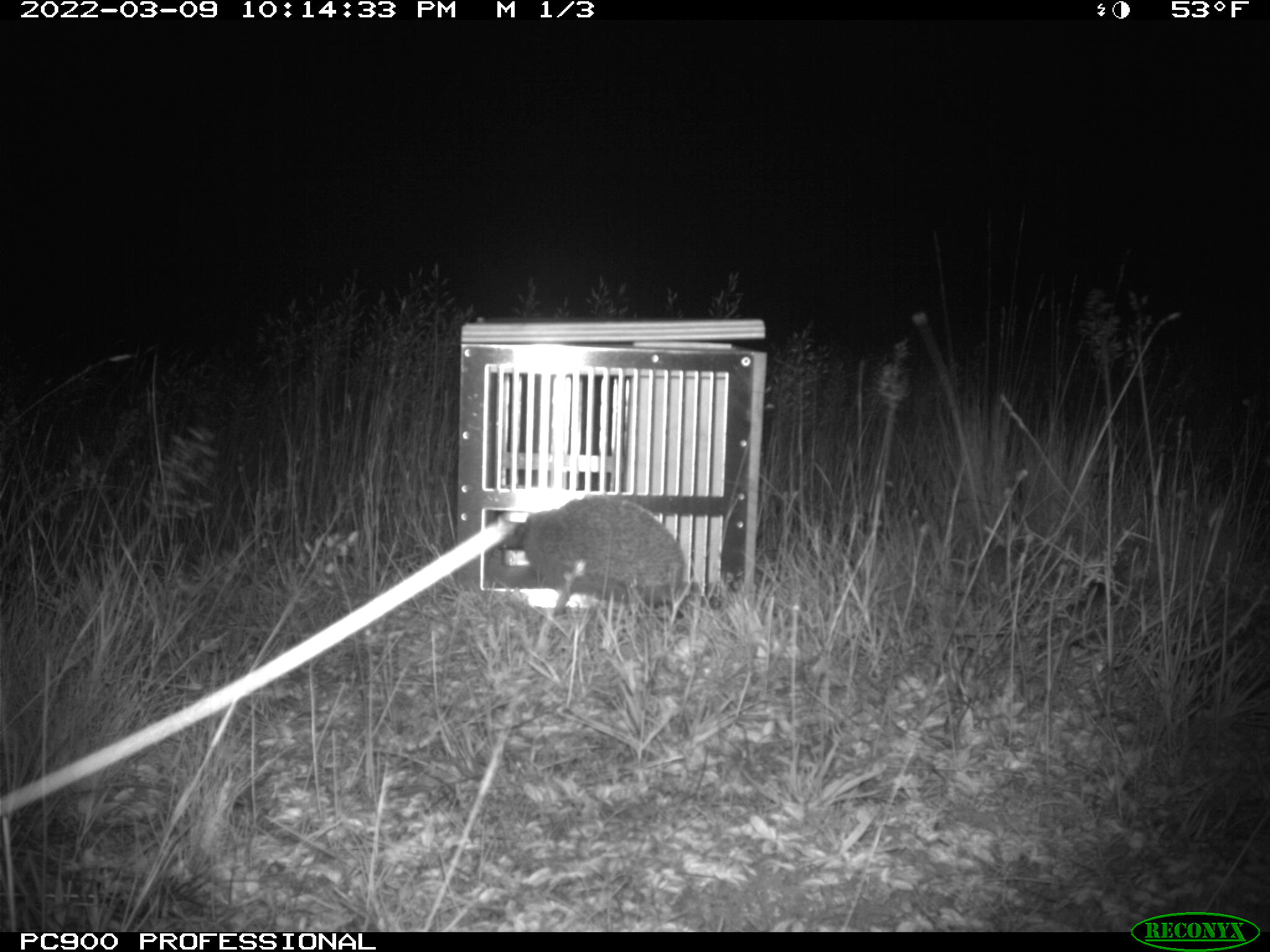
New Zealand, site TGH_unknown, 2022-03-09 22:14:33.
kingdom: Animalia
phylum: Chordata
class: Mammalia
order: Eulipotyphla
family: Erinaceidae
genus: Erinaceus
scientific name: Erinaceus europaeus europaeus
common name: european hedgehog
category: hedgehog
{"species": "hedgehog (european hedgehog) (Erinaceus europaeus europaeus)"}